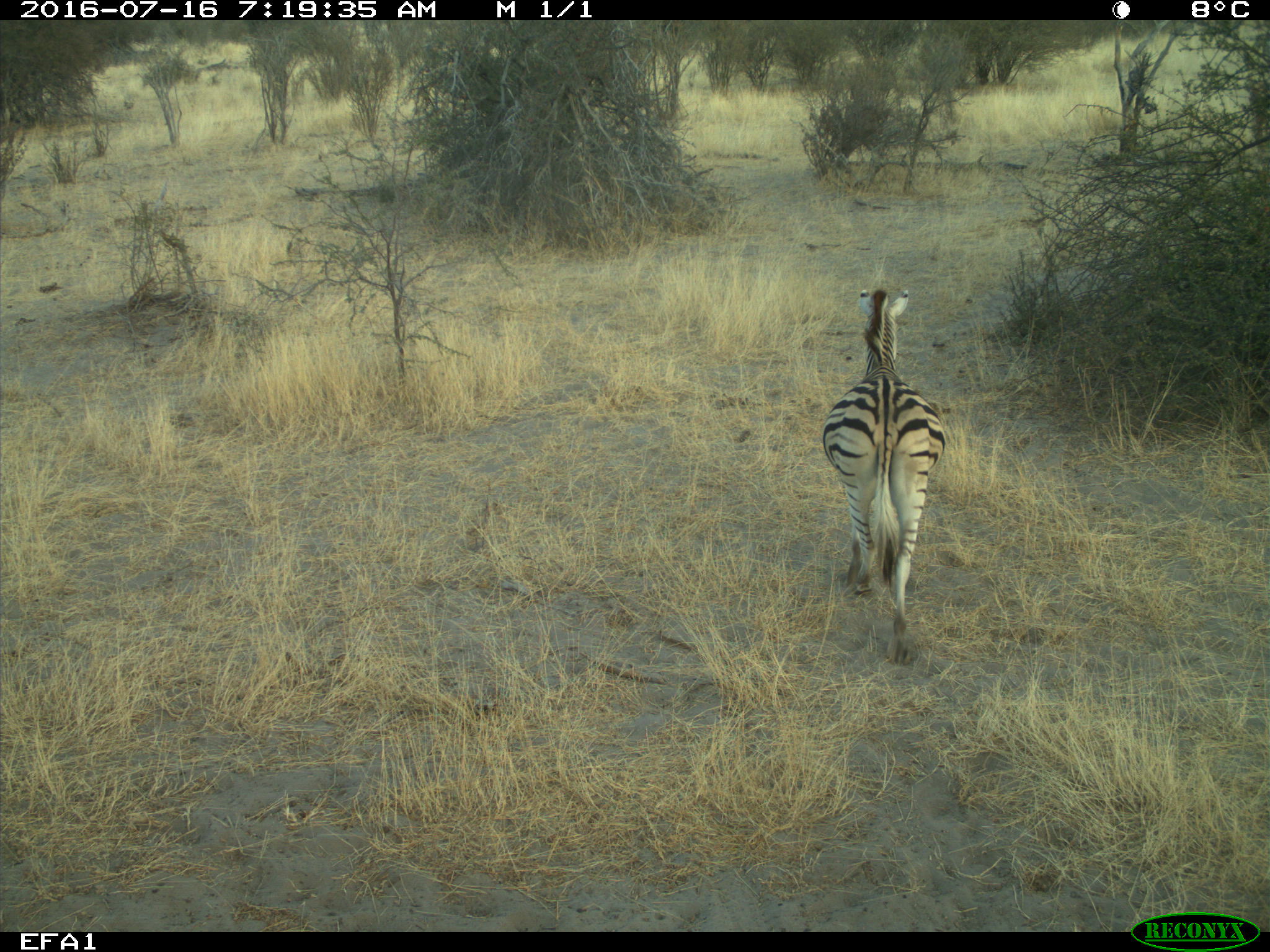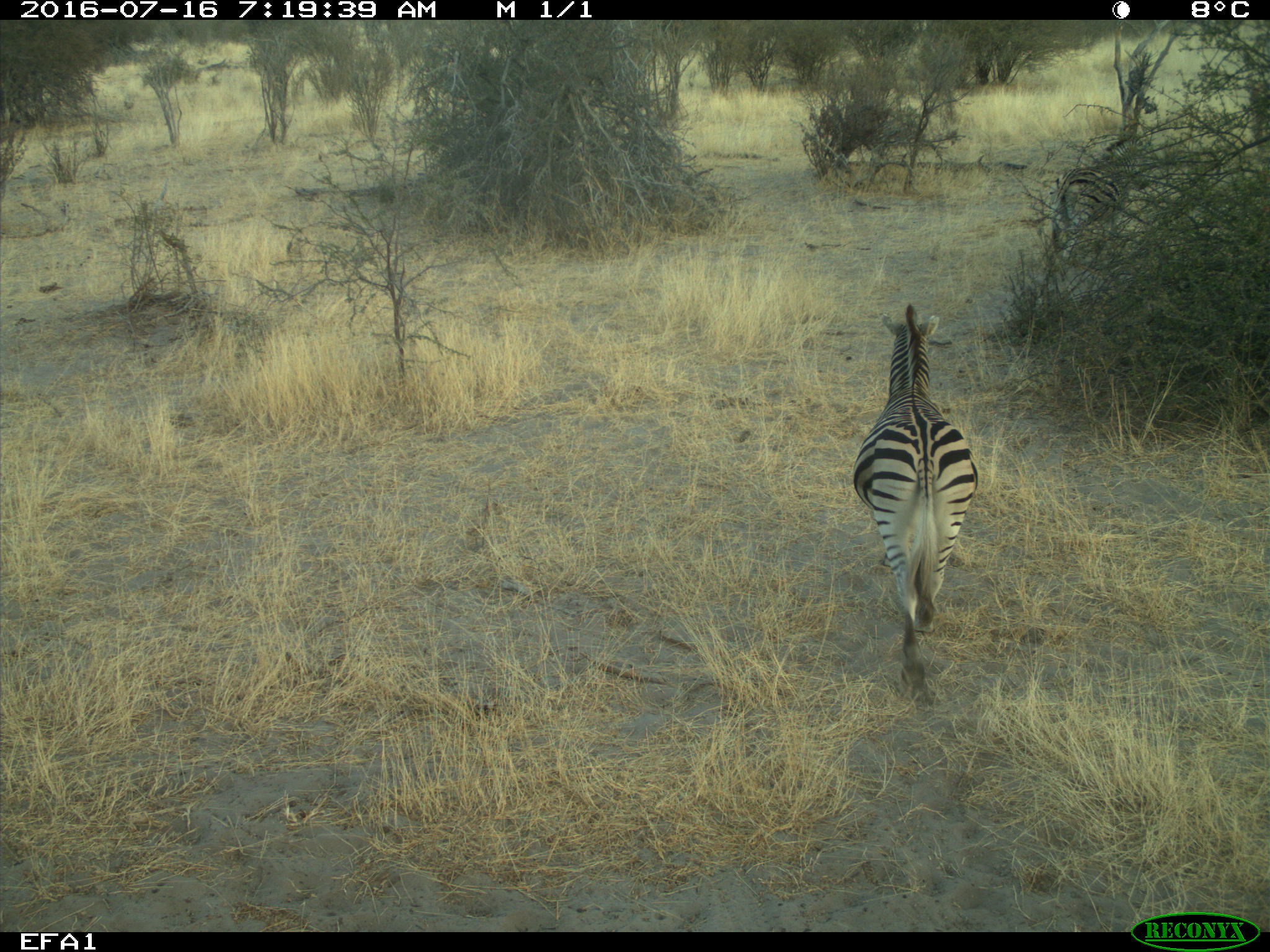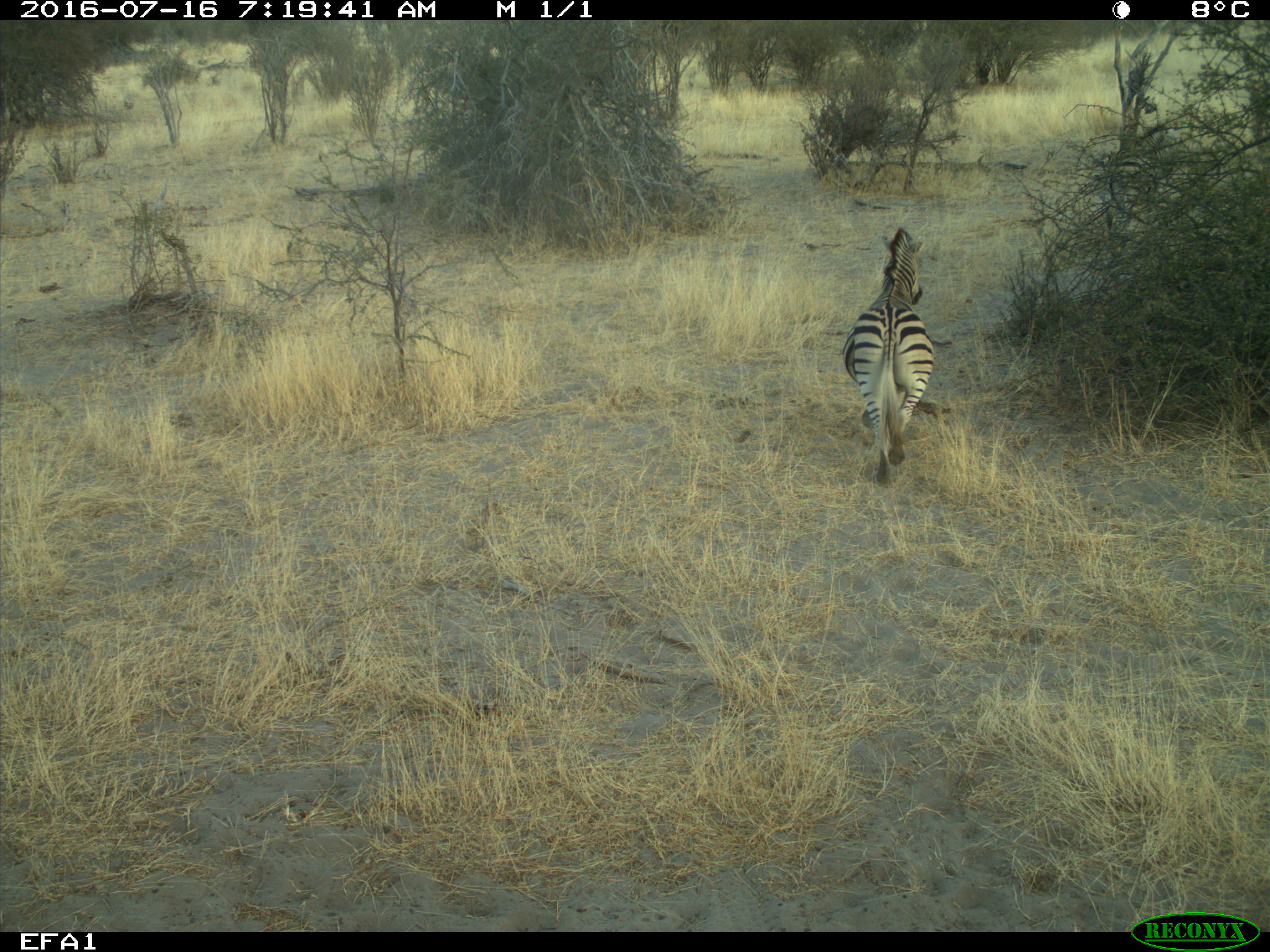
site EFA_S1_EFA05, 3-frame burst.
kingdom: Animalia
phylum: Chordata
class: Mammalia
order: Perissodactyla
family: Equidae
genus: Equus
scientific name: Equus quagga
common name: plains zebra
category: zebraplains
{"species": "zebraplains (plains zebra) (Equus quagga)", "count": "2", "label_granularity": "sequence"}